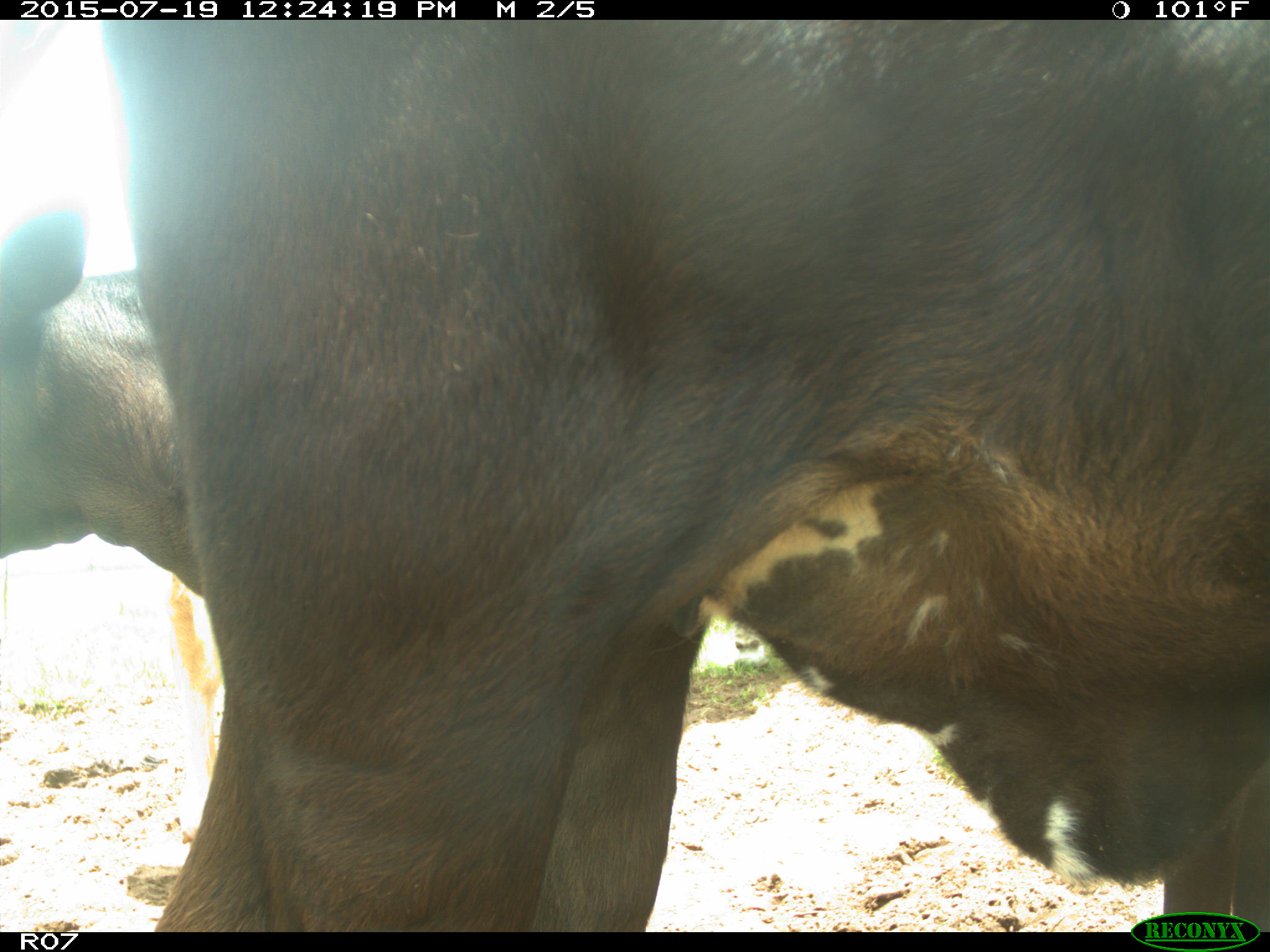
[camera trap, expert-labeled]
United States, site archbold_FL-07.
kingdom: Animalia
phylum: Chordata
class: Mammalia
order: Artiodactyla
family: Bovidae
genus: Bos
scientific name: Bos taurus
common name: domestic cow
Bos taurus (domestic cow).